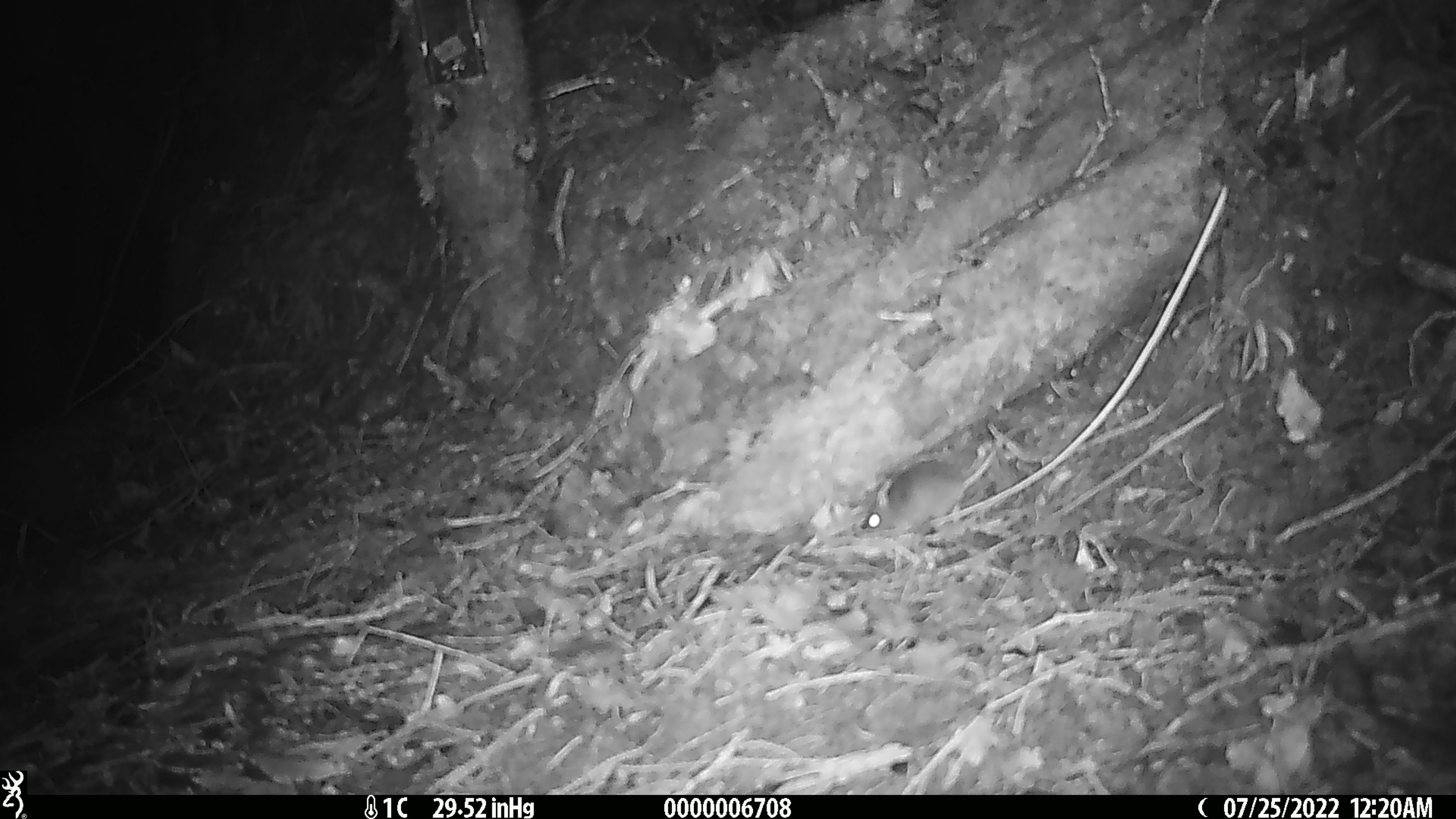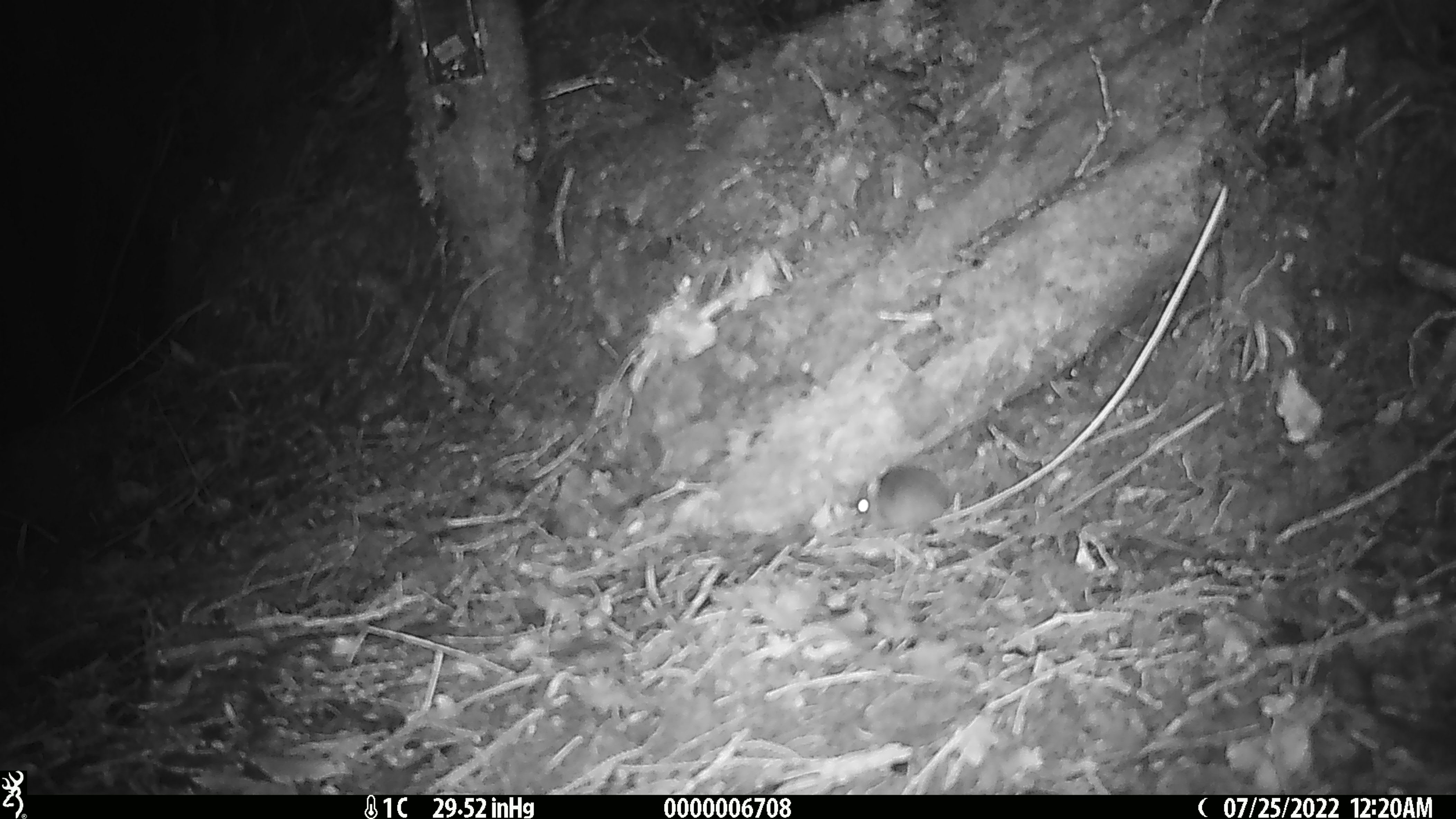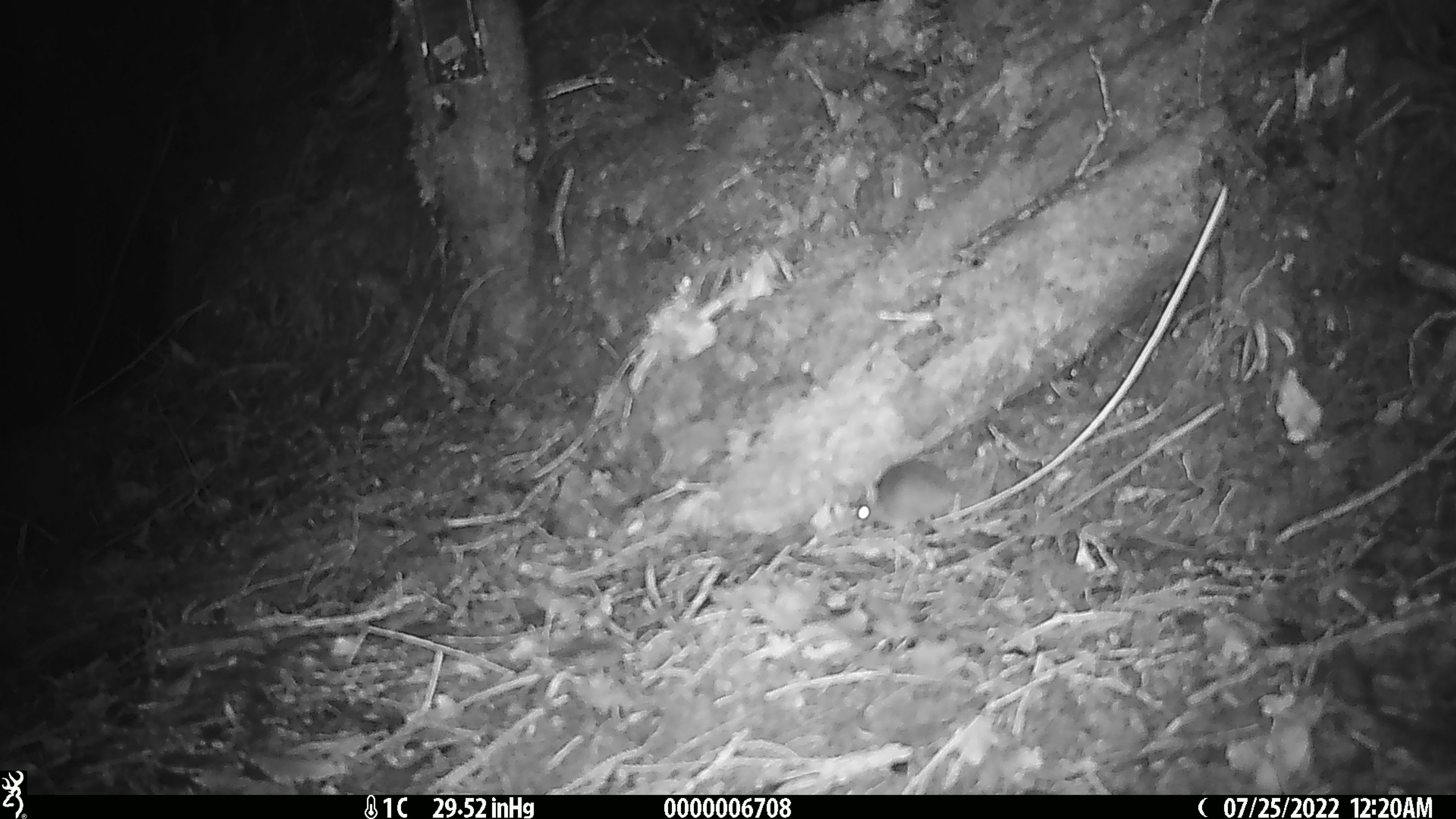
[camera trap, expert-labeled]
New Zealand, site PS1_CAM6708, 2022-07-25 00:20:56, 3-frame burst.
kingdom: Animalia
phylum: Chordata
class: Mammalia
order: Rodentia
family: Muridae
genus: Mus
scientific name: Mus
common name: mouse